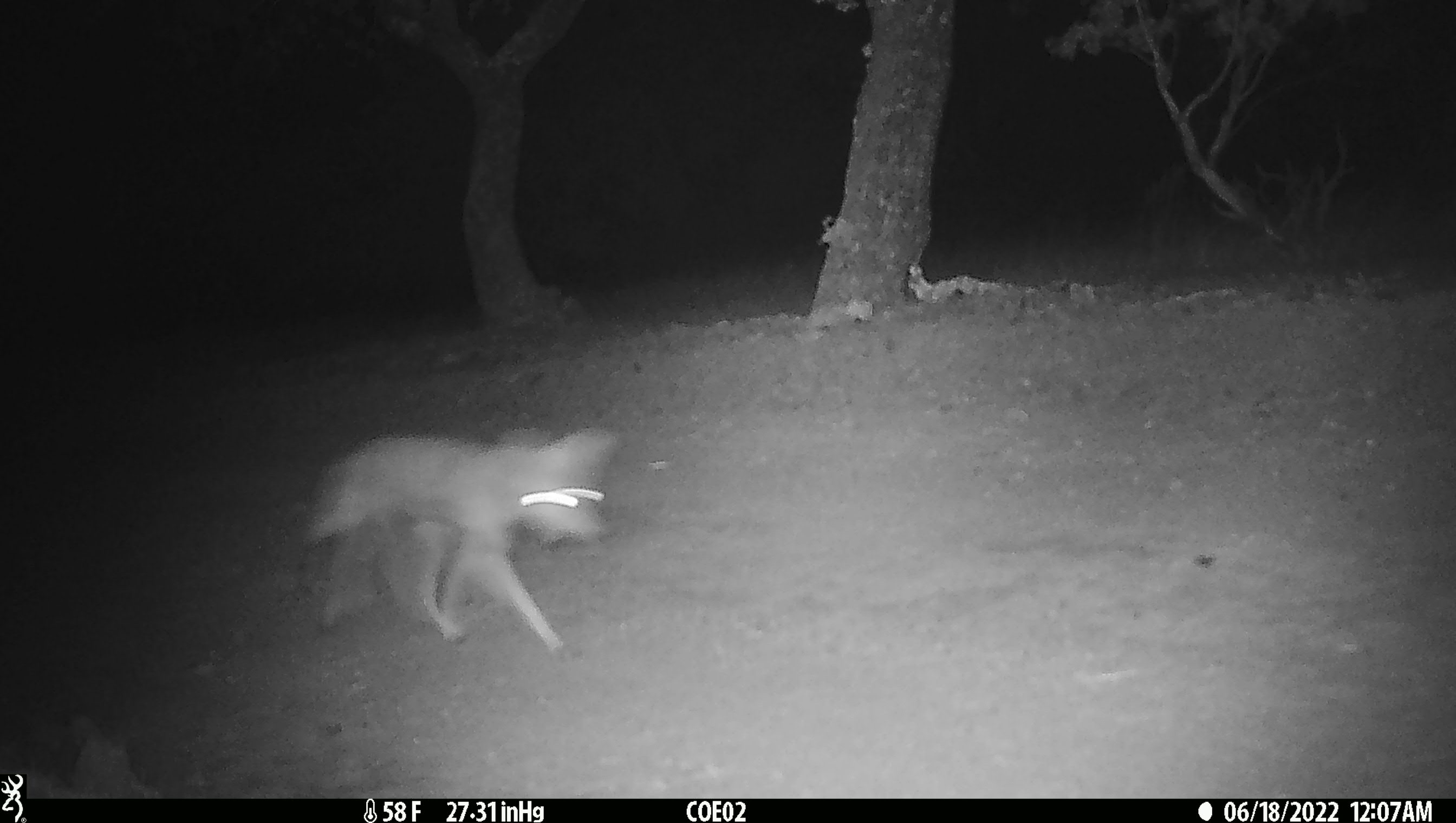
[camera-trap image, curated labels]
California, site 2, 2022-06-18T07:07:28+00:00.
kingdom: Animalia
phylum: Chordata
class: Mammalia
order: Carnivora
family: Canidae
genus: Canis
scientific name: Canis latrans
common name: coyote